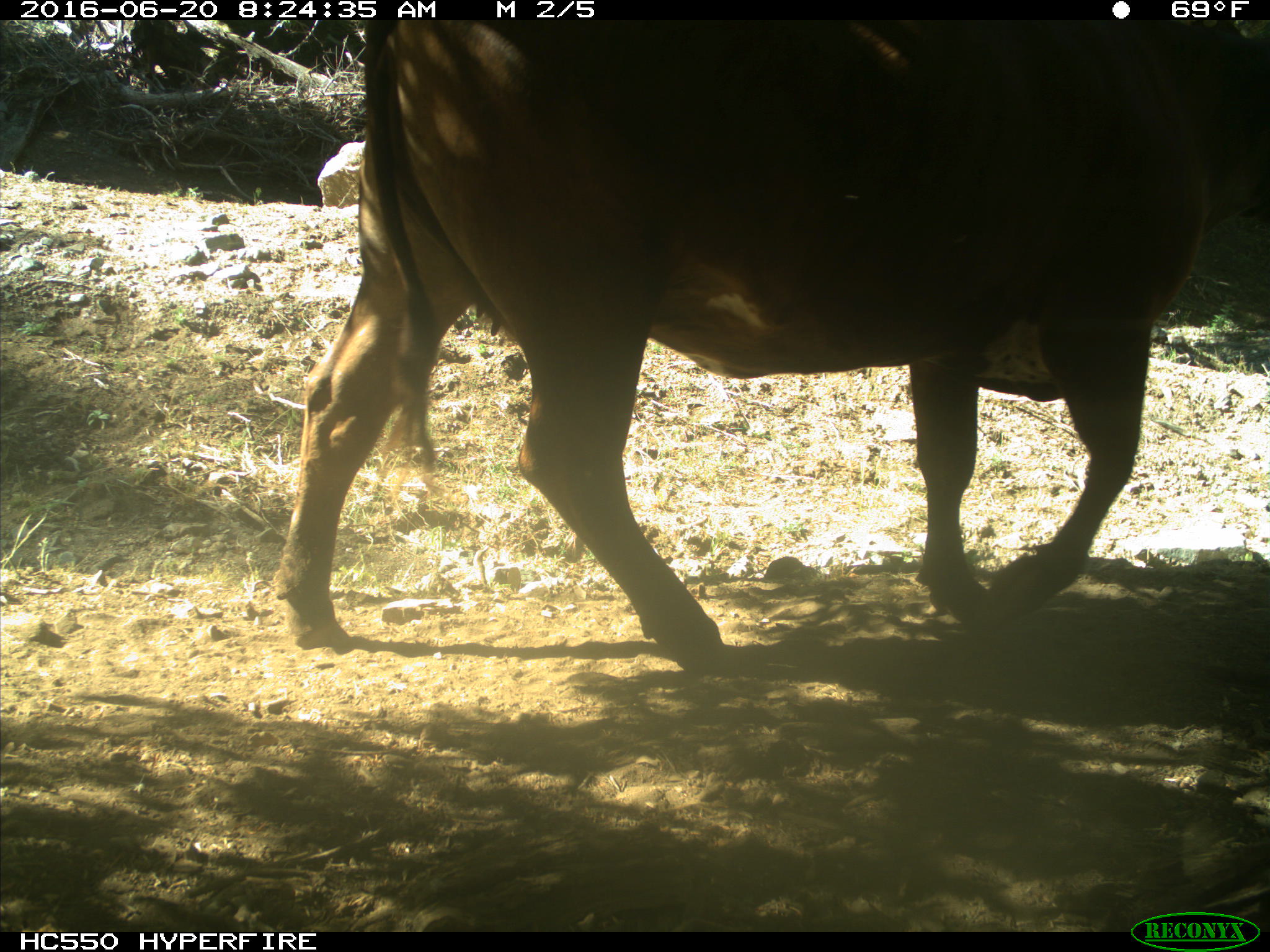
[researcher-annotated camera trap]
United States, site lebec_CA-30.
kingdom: Animalia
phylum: Chordata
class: Mammalia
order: Artiodactyla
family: Bovidae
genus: Bos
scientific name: Bos taurus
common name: domestic cow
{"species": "Bos taurus (domestic cow)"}